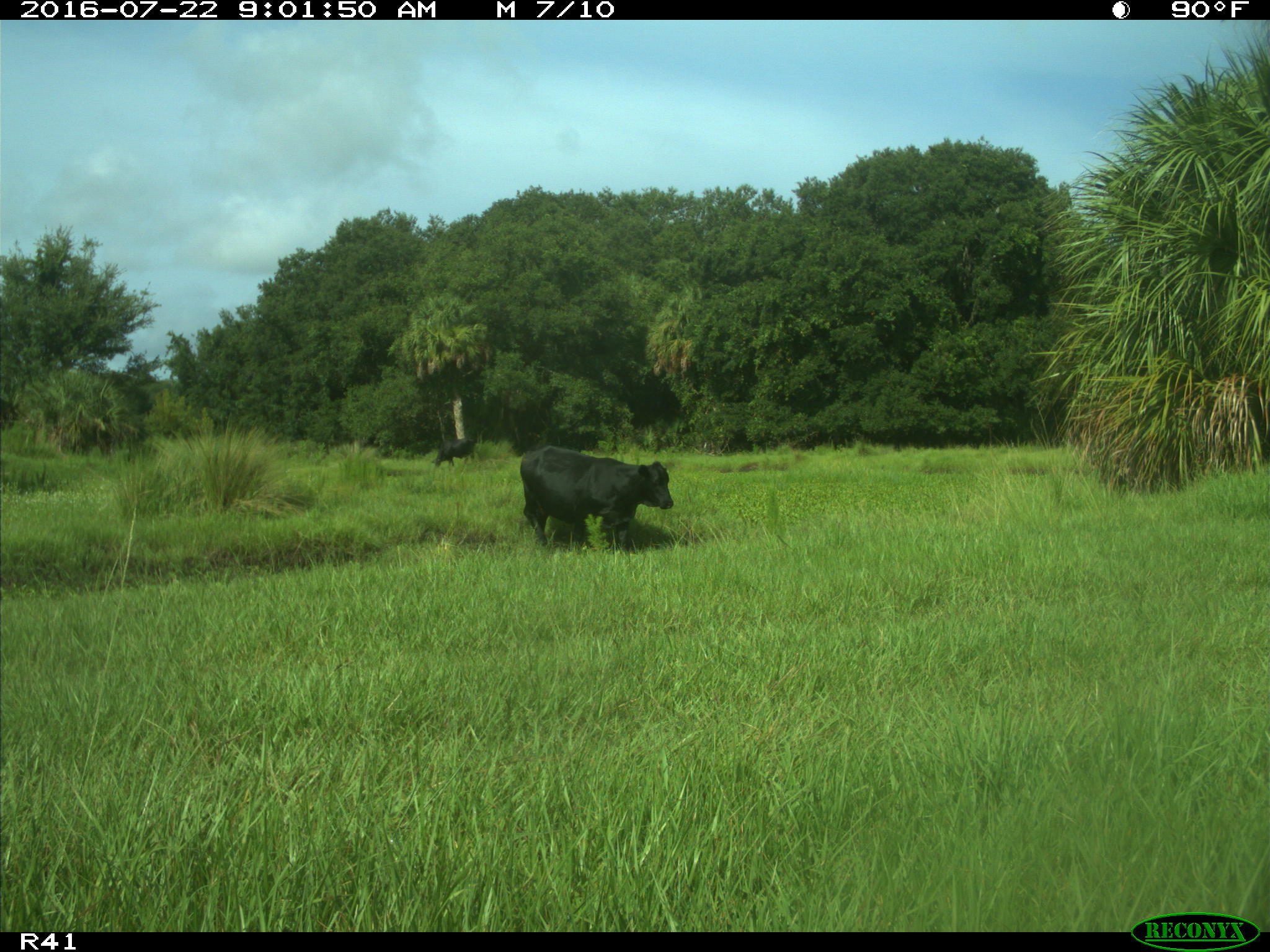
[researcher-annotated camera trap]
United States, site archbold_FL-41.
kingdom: Animalia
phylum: Chordata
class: Mammalia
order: Artiodactyla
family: Bovidae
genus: Bos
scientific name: Bos taurus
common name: domestic cow